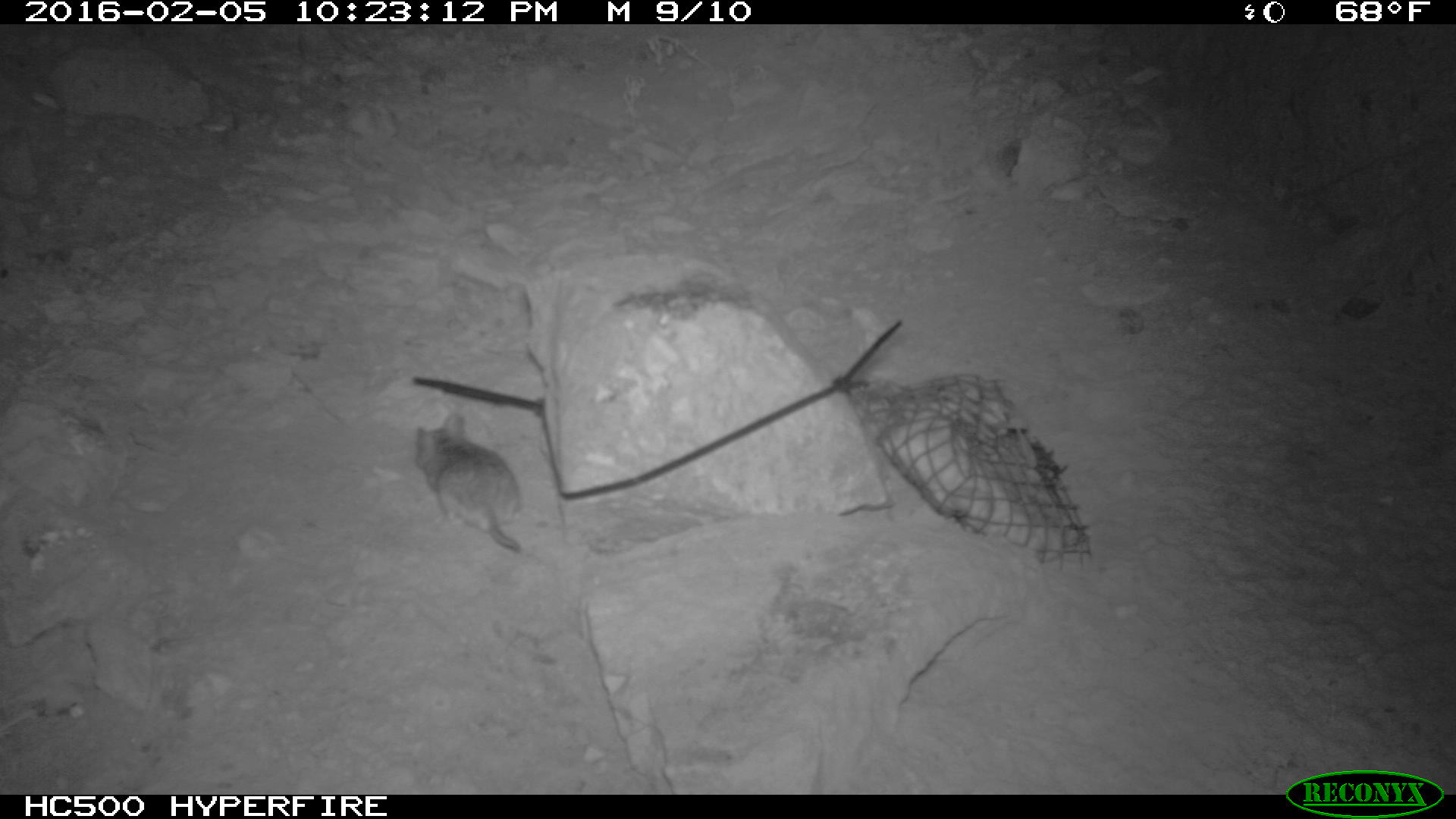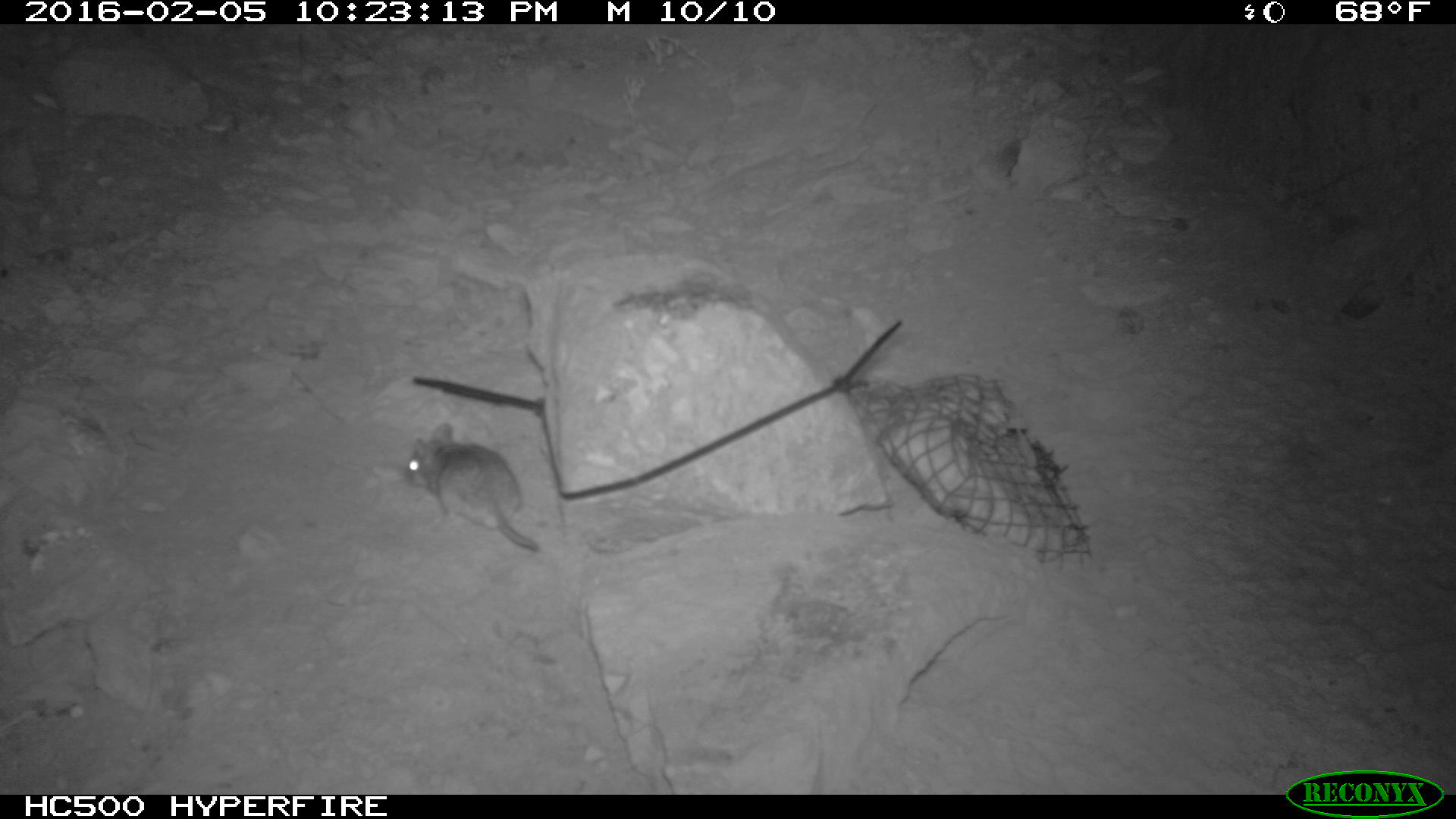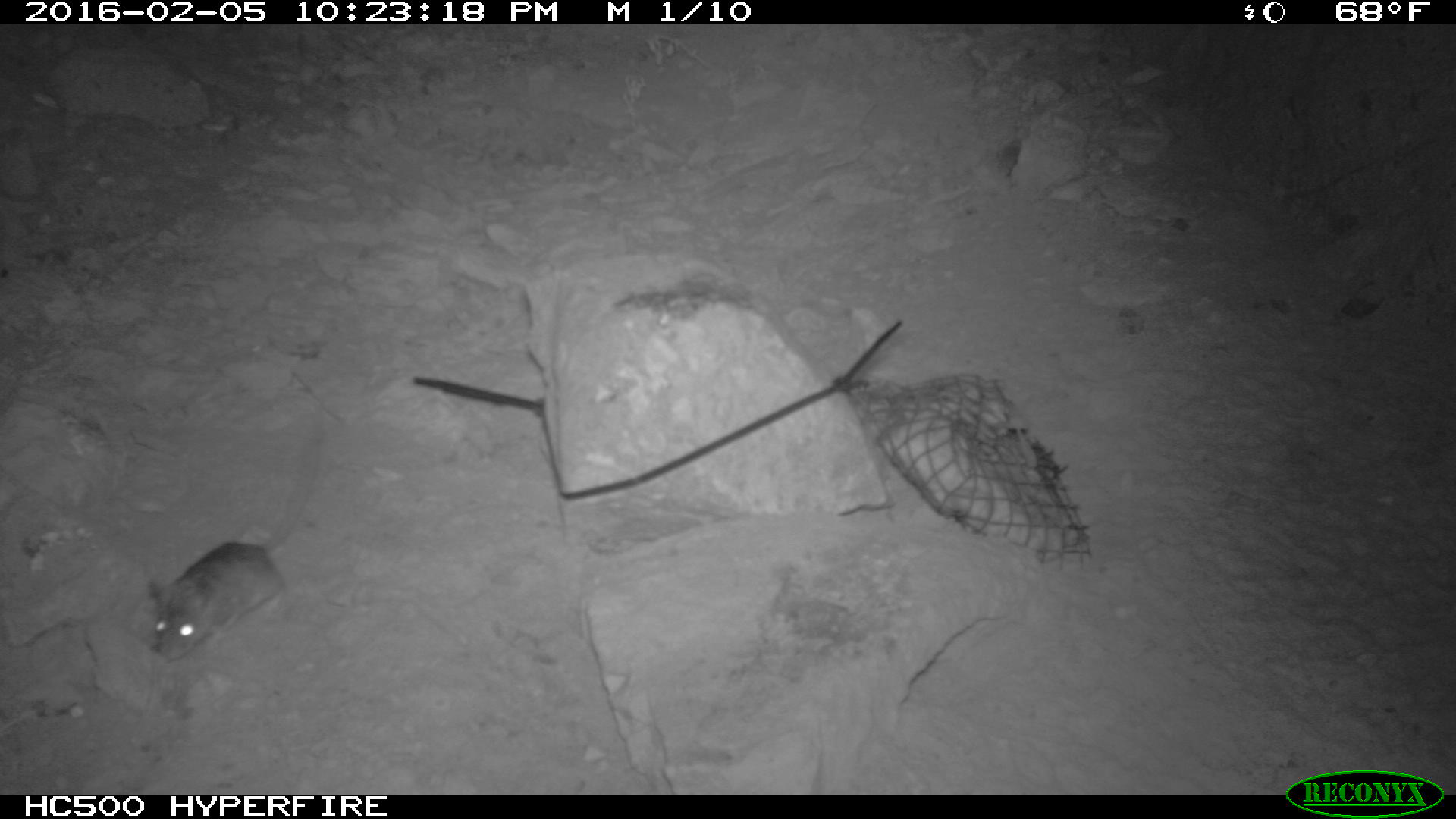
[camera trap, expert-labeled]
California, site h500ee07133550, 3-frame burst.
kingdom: Animalia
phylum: Chordata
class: Mammalia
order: Rodentia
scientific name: Rodentia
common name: rodent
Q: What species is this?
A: Rodent (Rodentia).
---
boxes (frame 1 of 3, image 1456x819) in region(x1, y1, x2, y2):
rodent: region(416, 410, 525, 552)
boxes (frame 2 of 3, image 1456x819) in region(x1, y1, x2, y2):
rodent: region(406, 422, 538, 551)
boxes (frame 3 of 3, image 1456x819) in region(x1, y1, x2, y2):
rodent: region(147, 425, 324, 661)